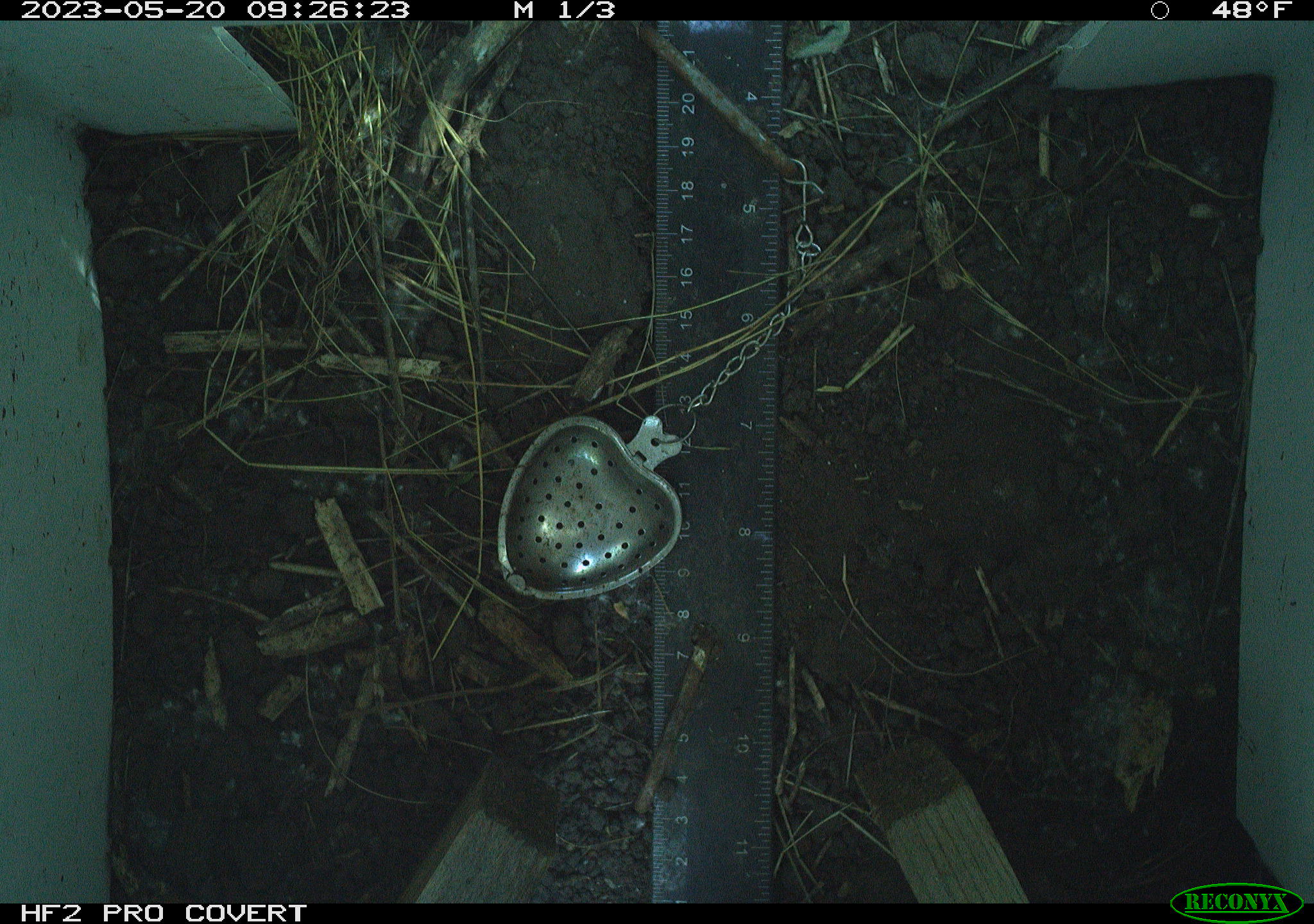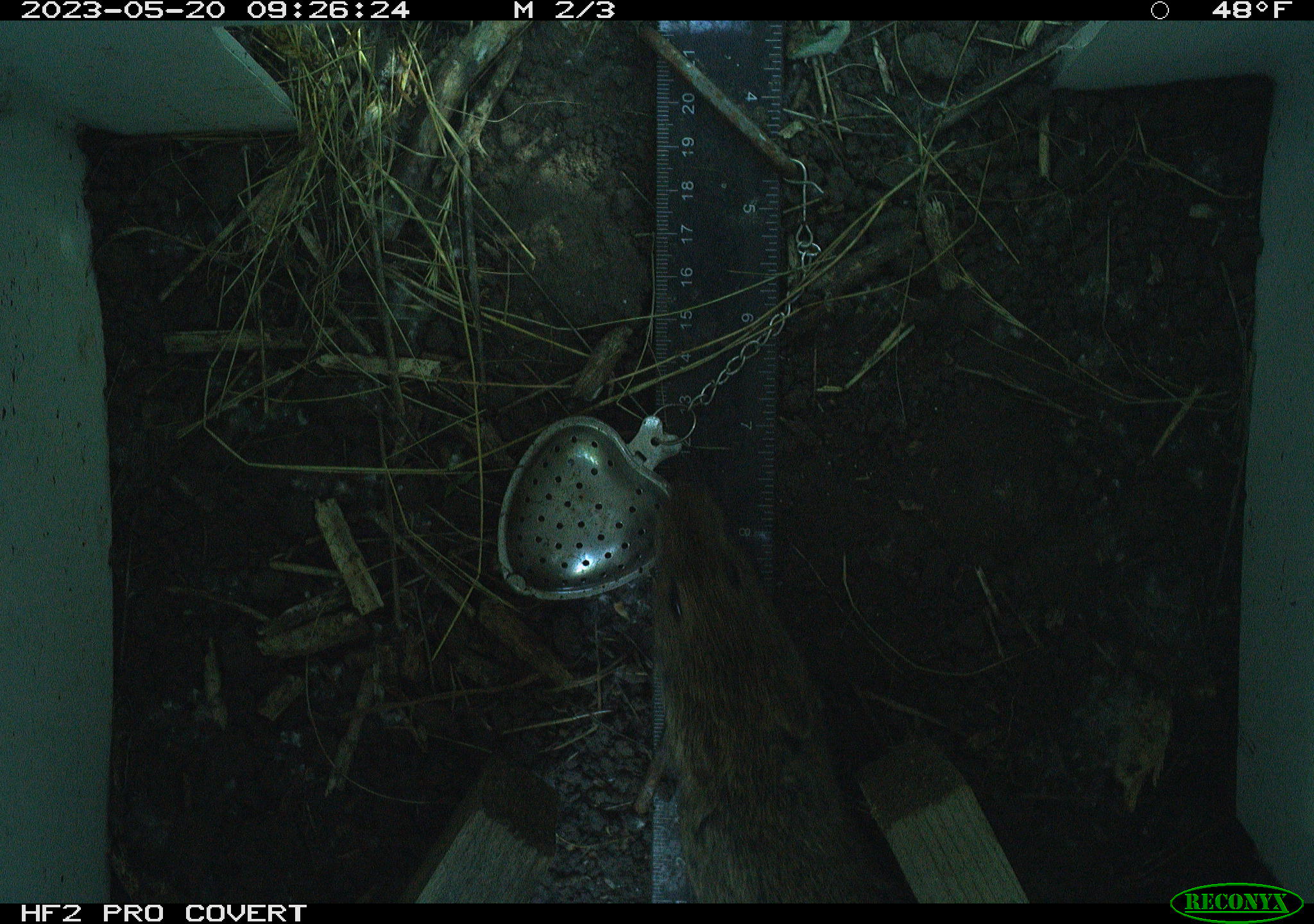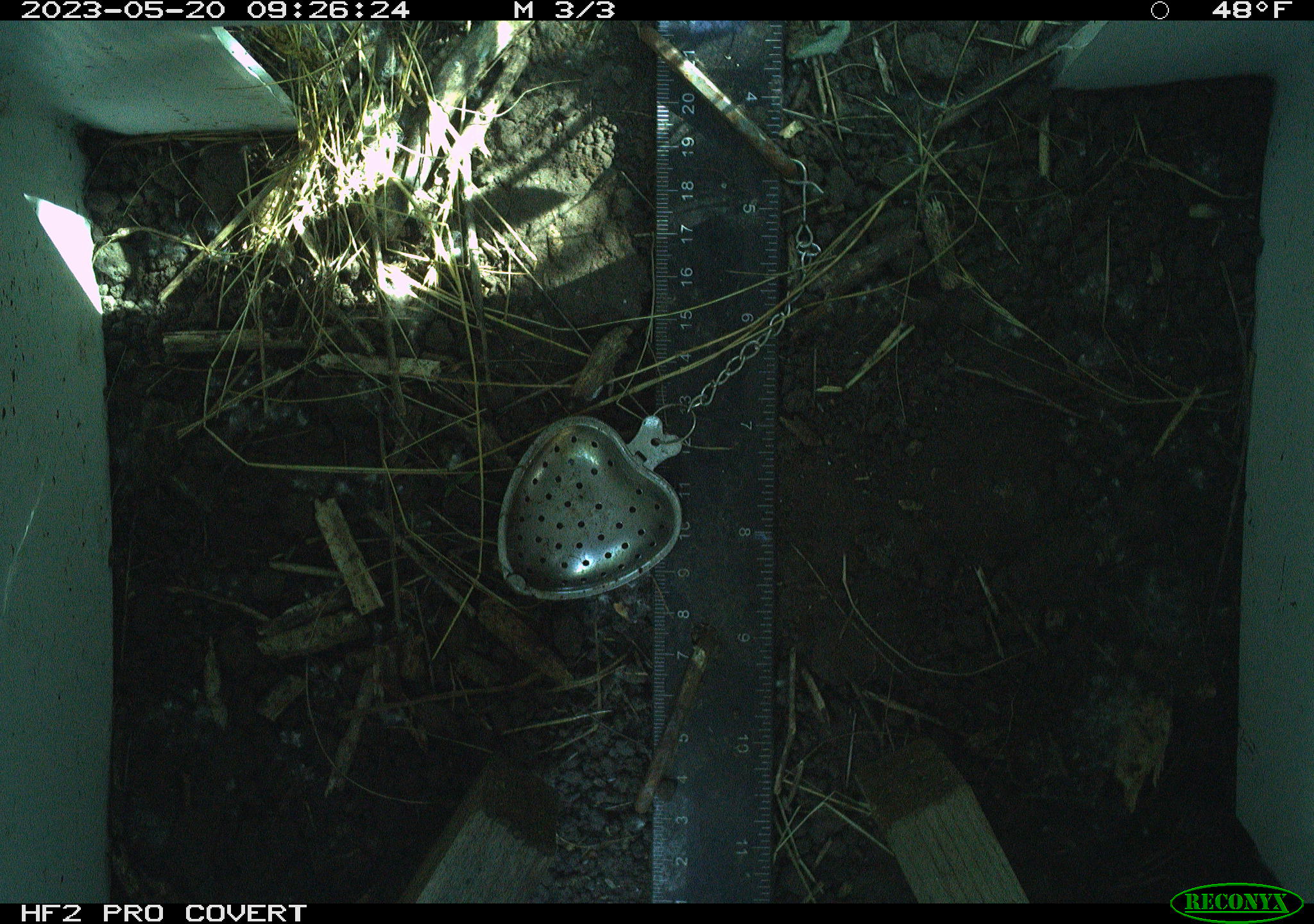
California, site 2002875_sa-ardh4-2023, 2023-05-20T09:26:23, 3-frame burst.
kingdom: Animalia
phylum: Chordata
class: Mammalia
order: Rodentia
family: Cricetidae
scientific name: Arvicolinae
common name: voles, lemmings, and muskrats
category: arvicolinae subfamily